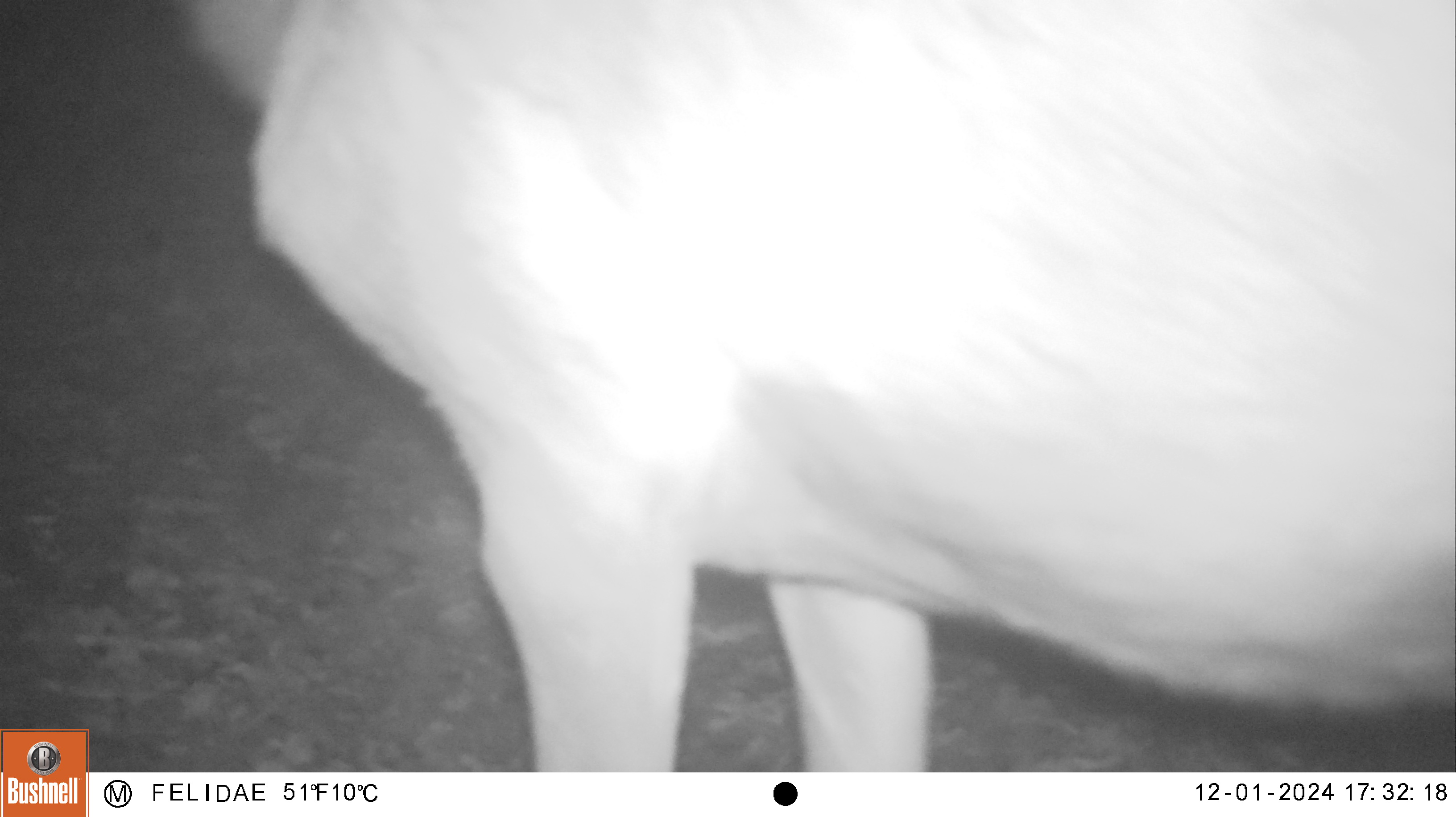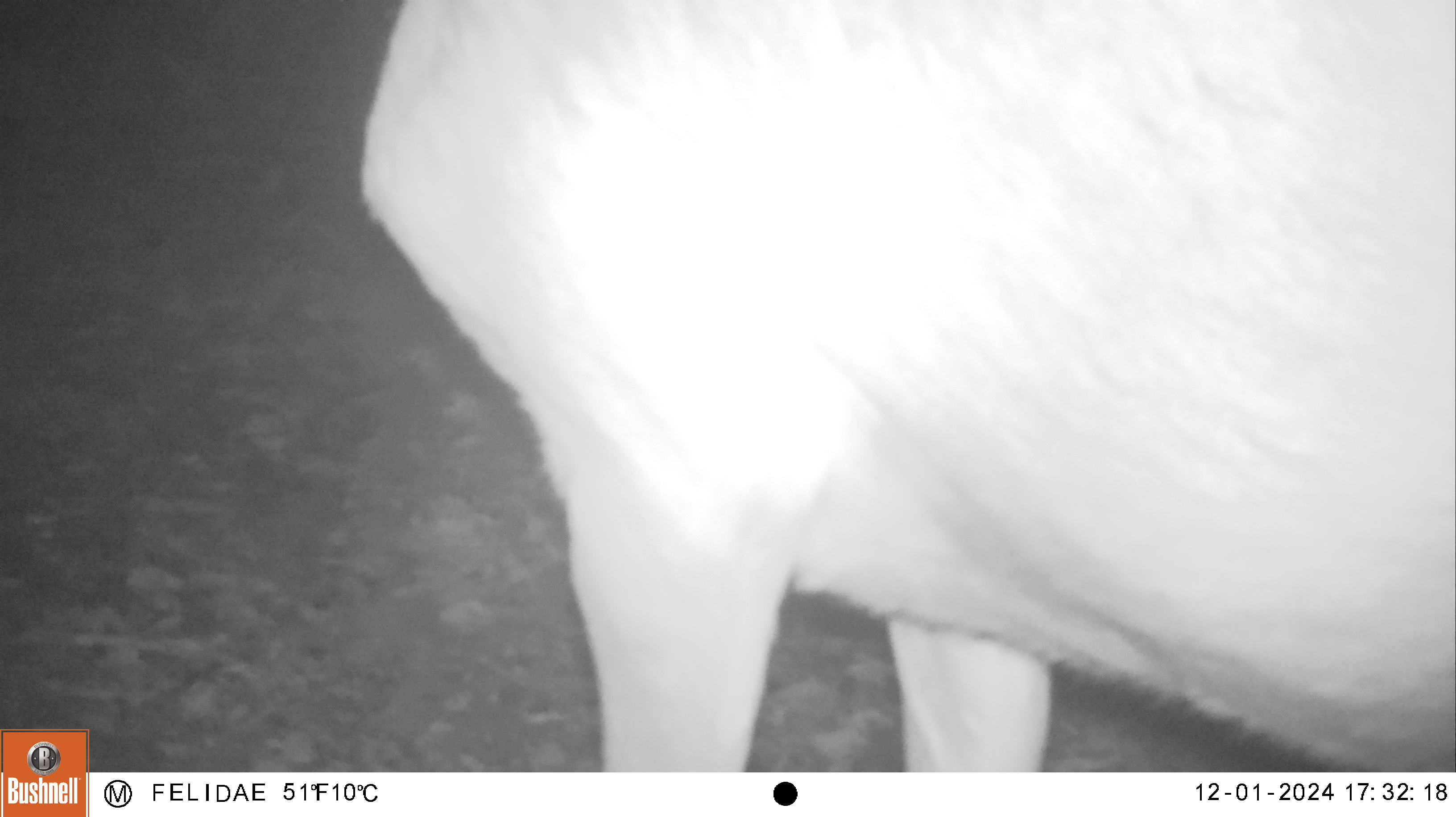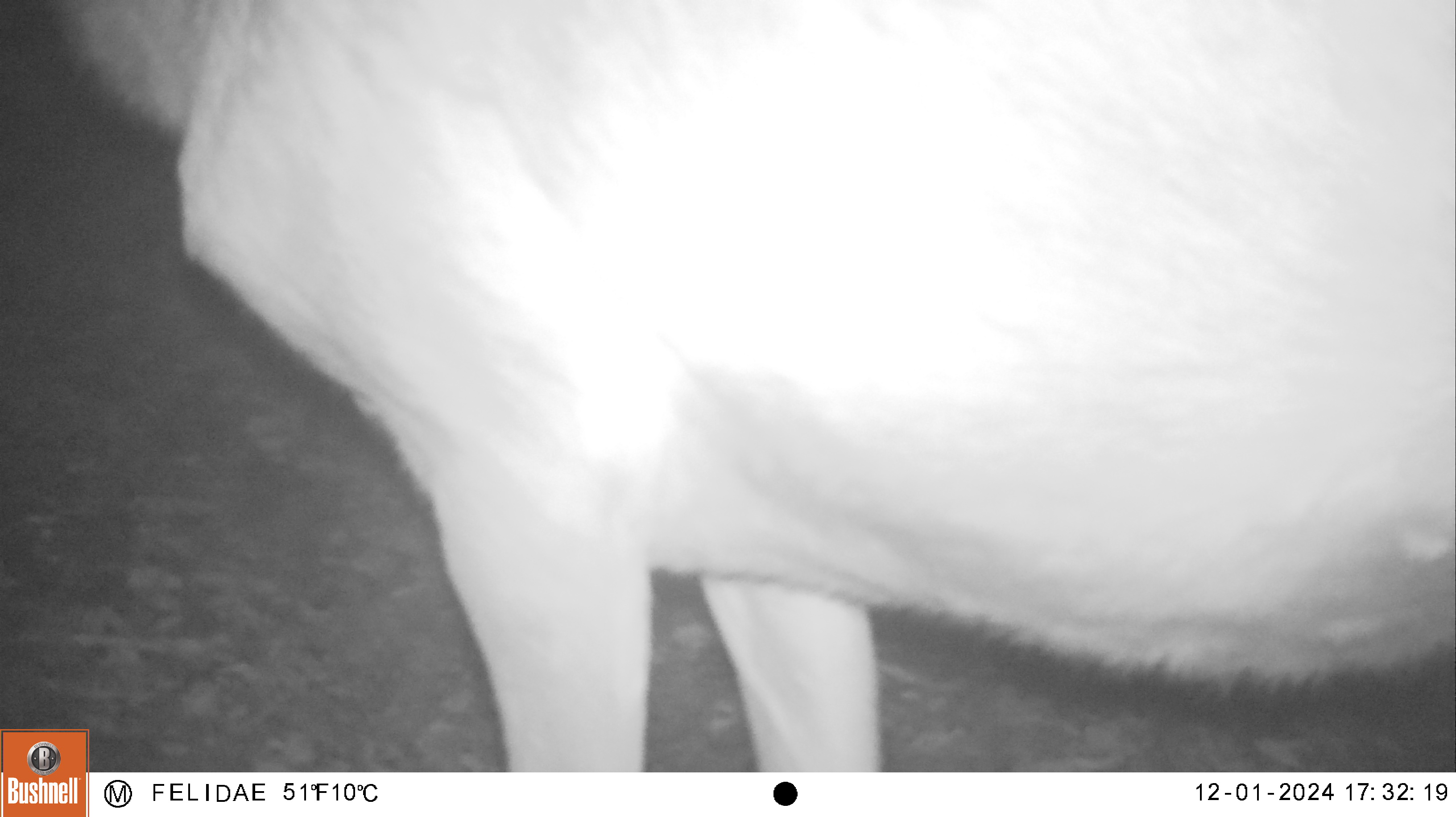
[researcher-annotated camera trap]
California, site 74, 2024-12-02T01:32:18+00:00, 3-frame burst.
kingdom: Animalia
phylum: Chordata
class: Mammalia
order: Artiodactyla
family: Cervidae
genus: Cervus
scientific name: Cervus canadensis nannodes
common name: tule elk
Tule elk (Cervus canadensis nannodes).